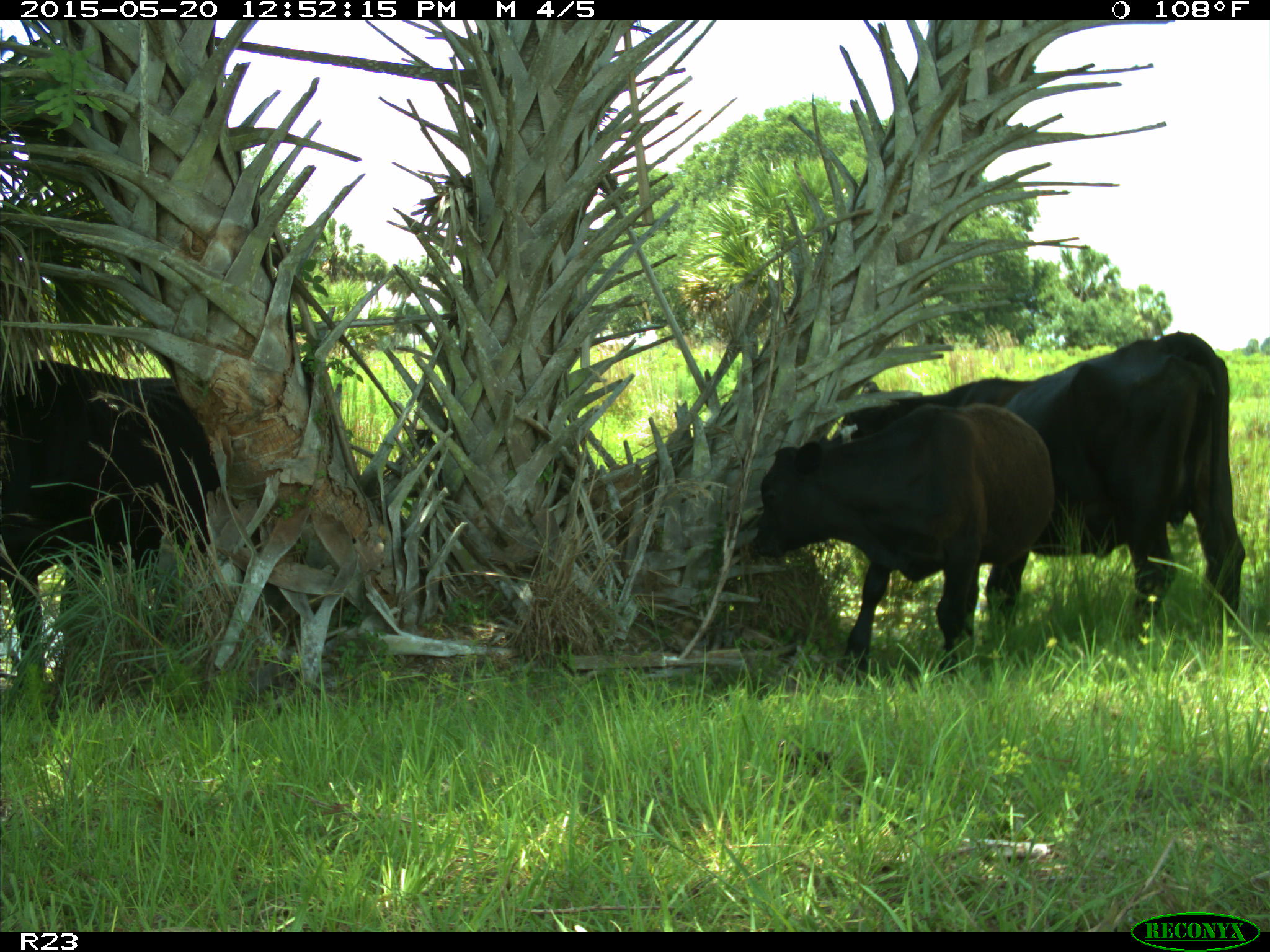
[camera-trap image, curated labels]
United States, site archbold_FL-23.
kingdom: Animalia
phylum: Chordata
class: Mammalia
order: Artiodactyla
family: Bovidae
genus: Bos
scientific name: Bos taurus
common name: domestic cow